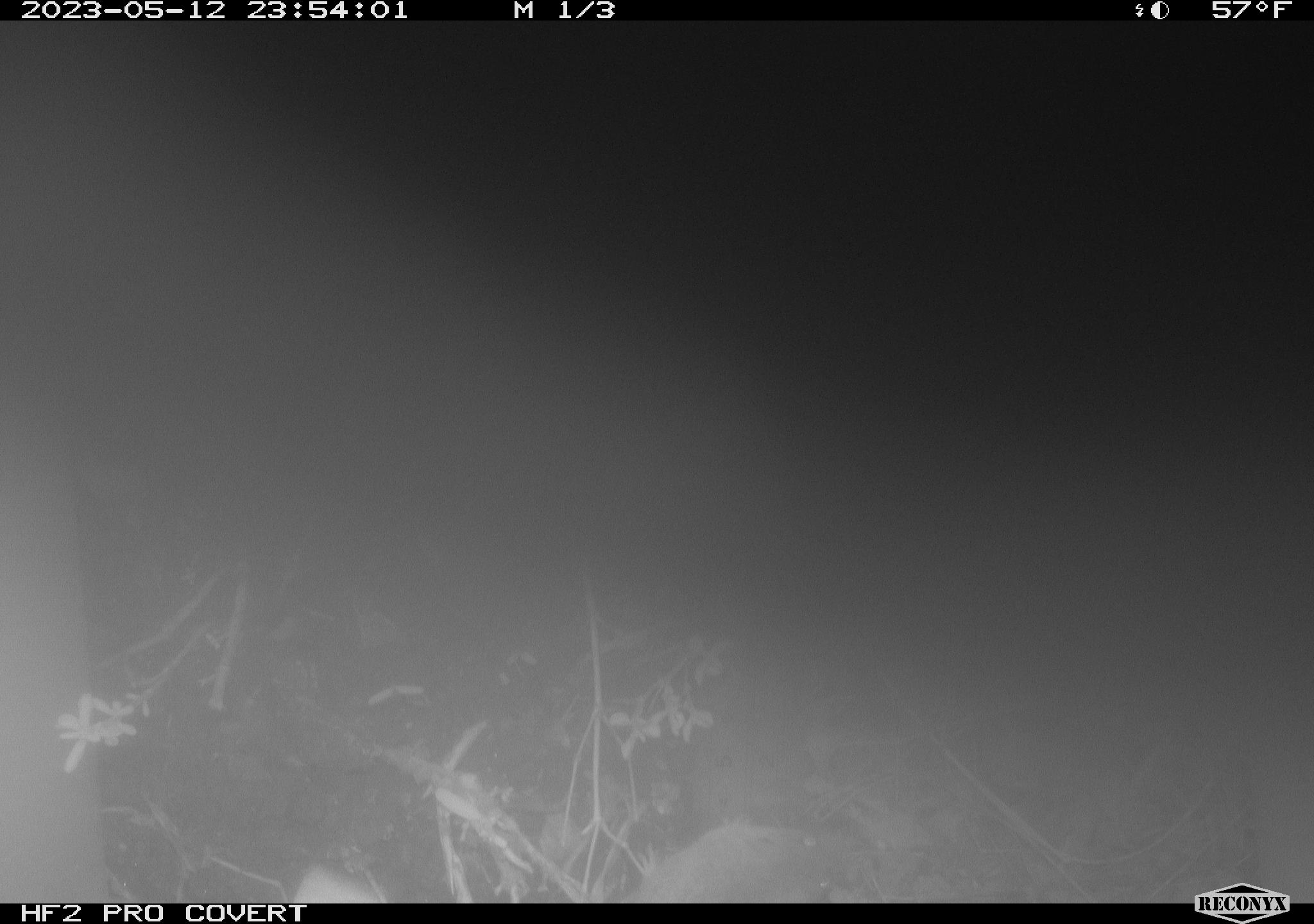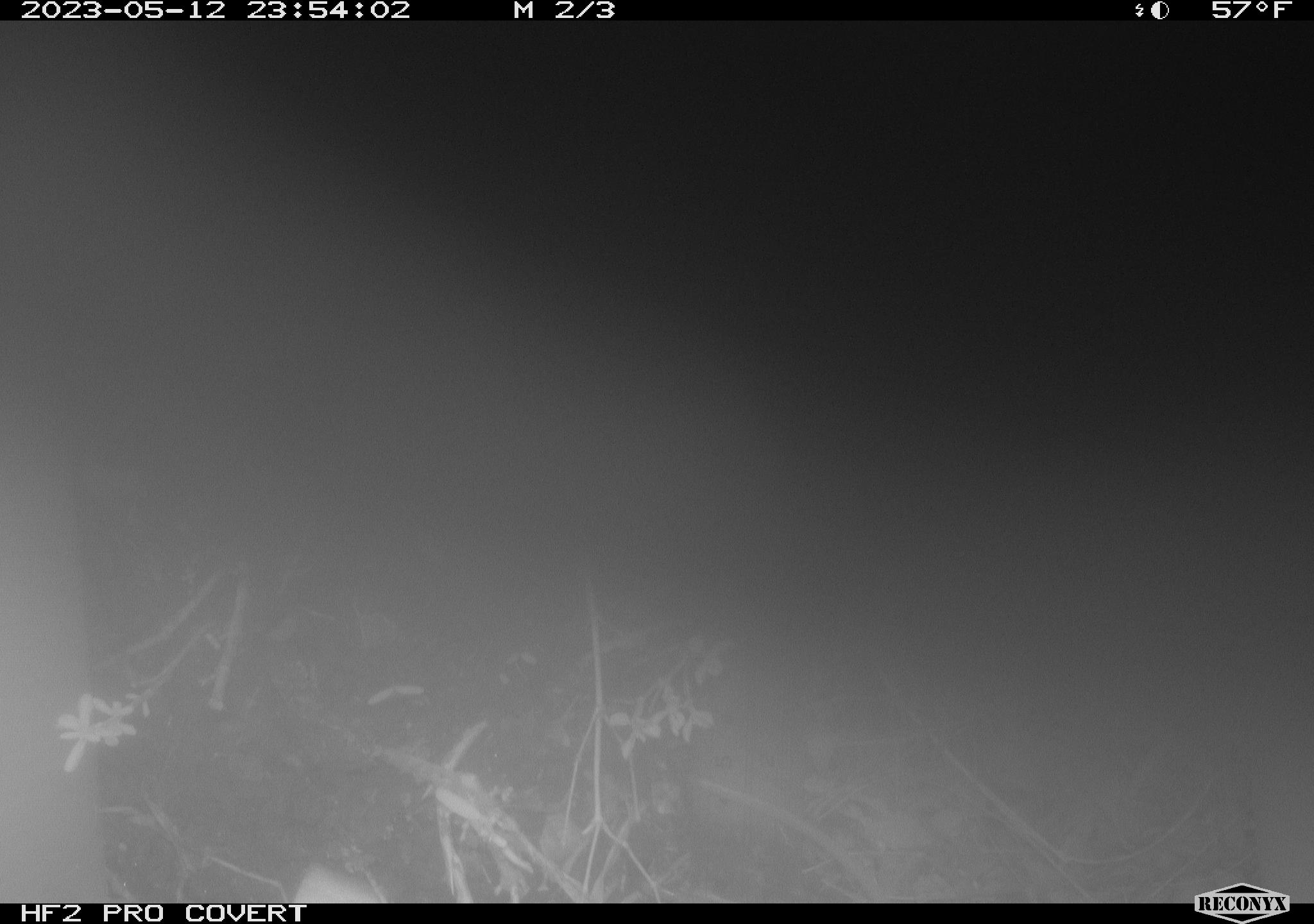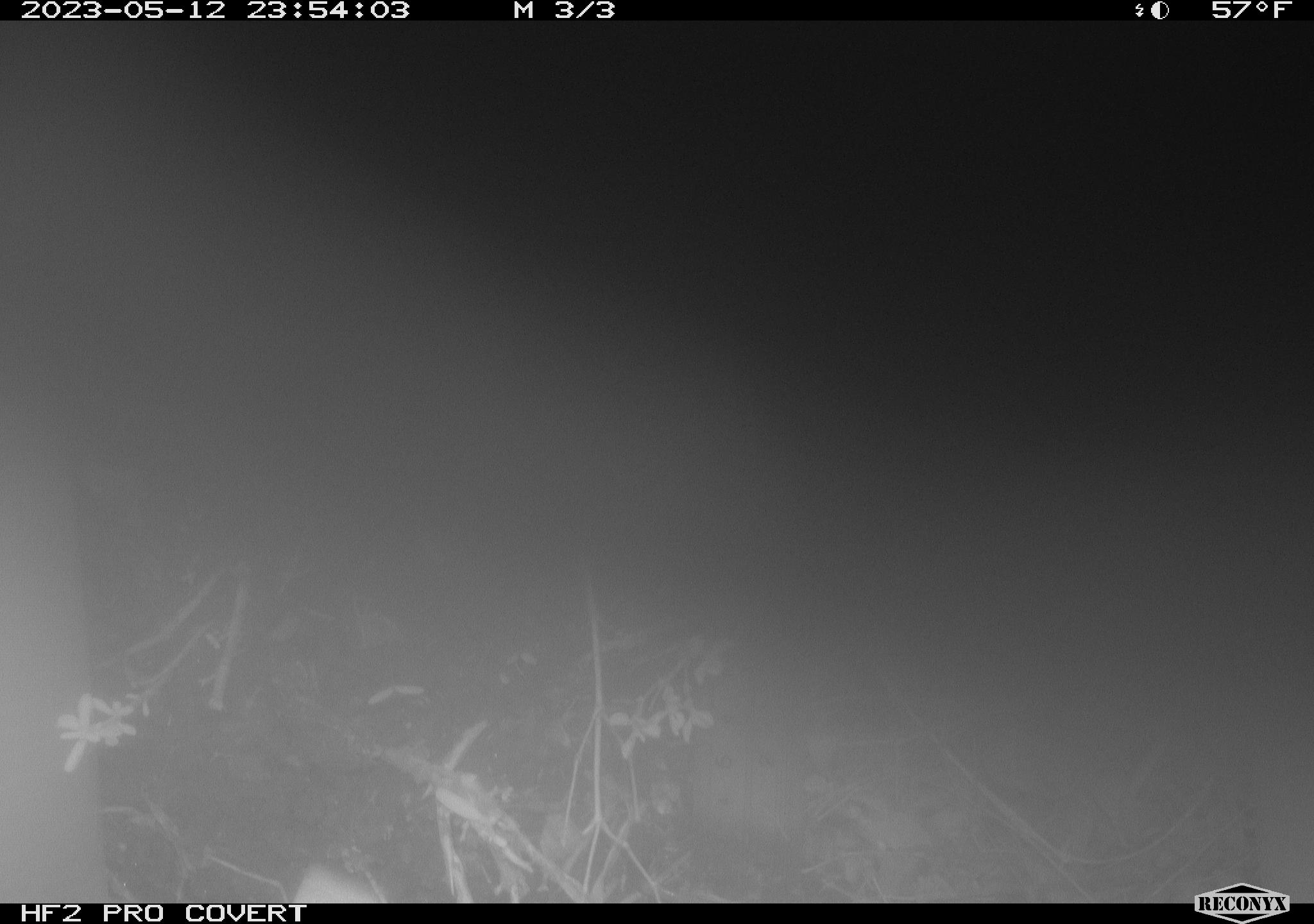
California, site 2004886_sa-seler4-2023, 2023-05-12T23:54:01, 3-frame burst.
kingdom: Animalia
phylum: Chordata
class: Mammalia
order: Rodentia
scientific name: Rodentia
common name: mouse species